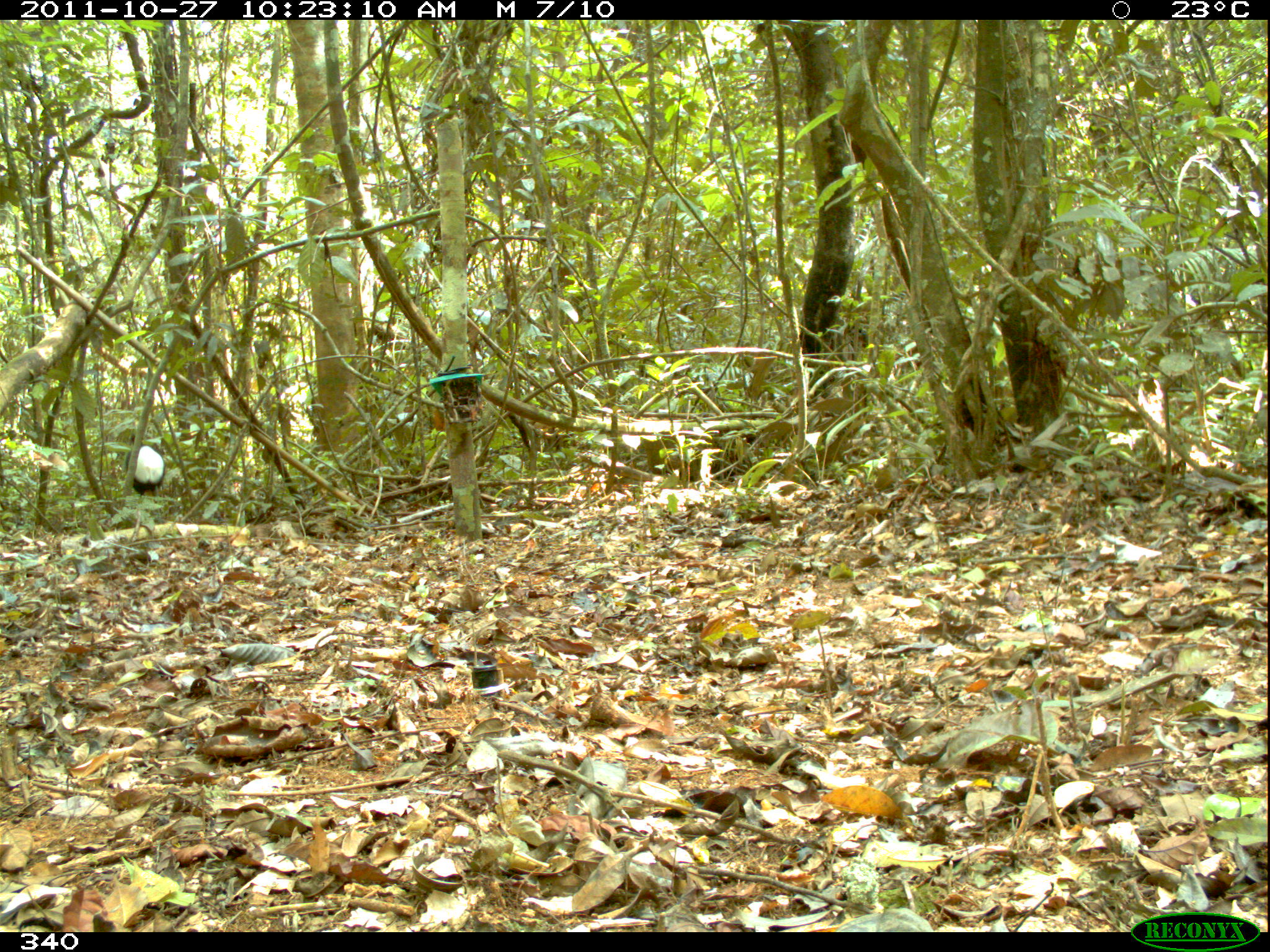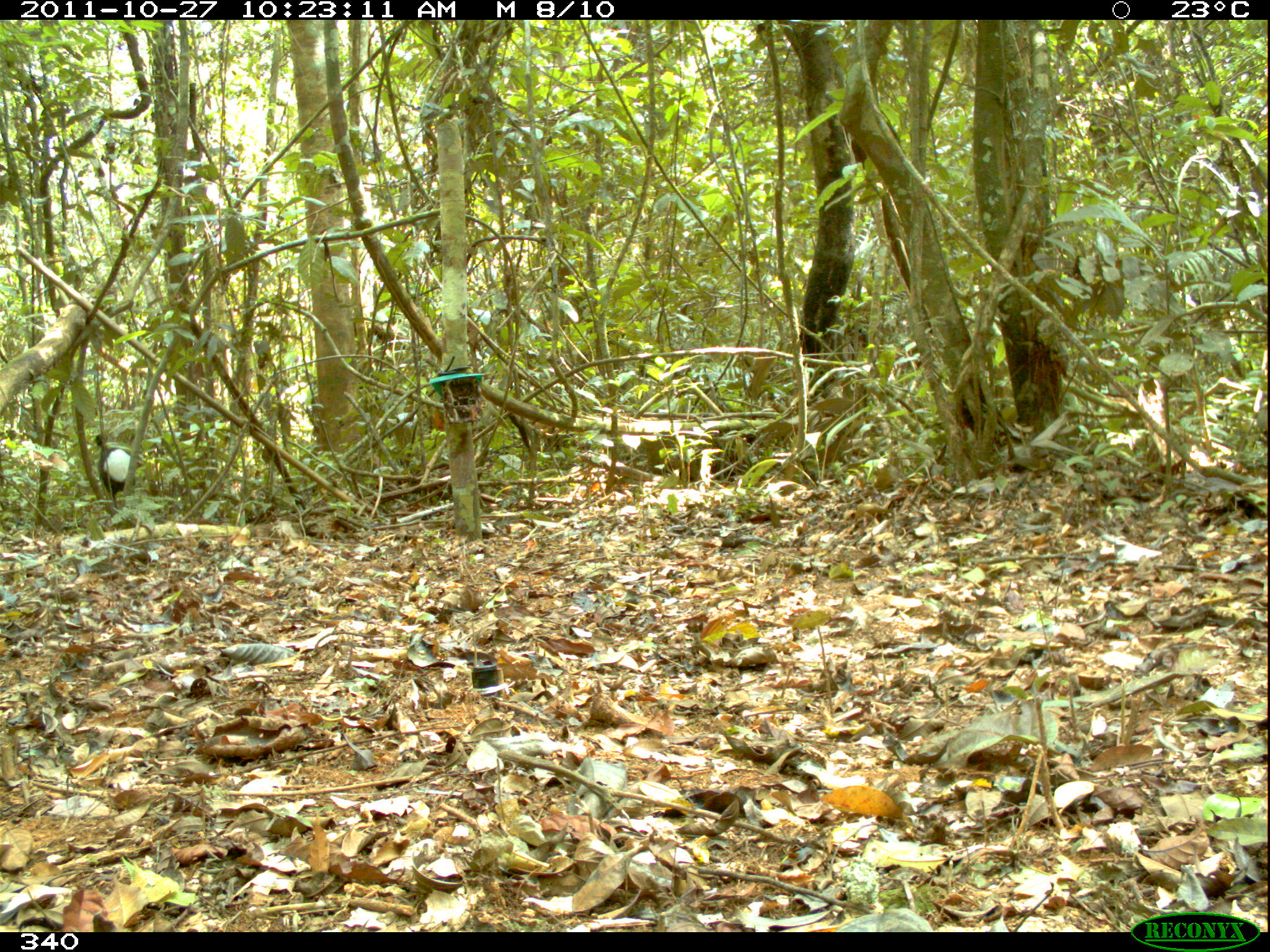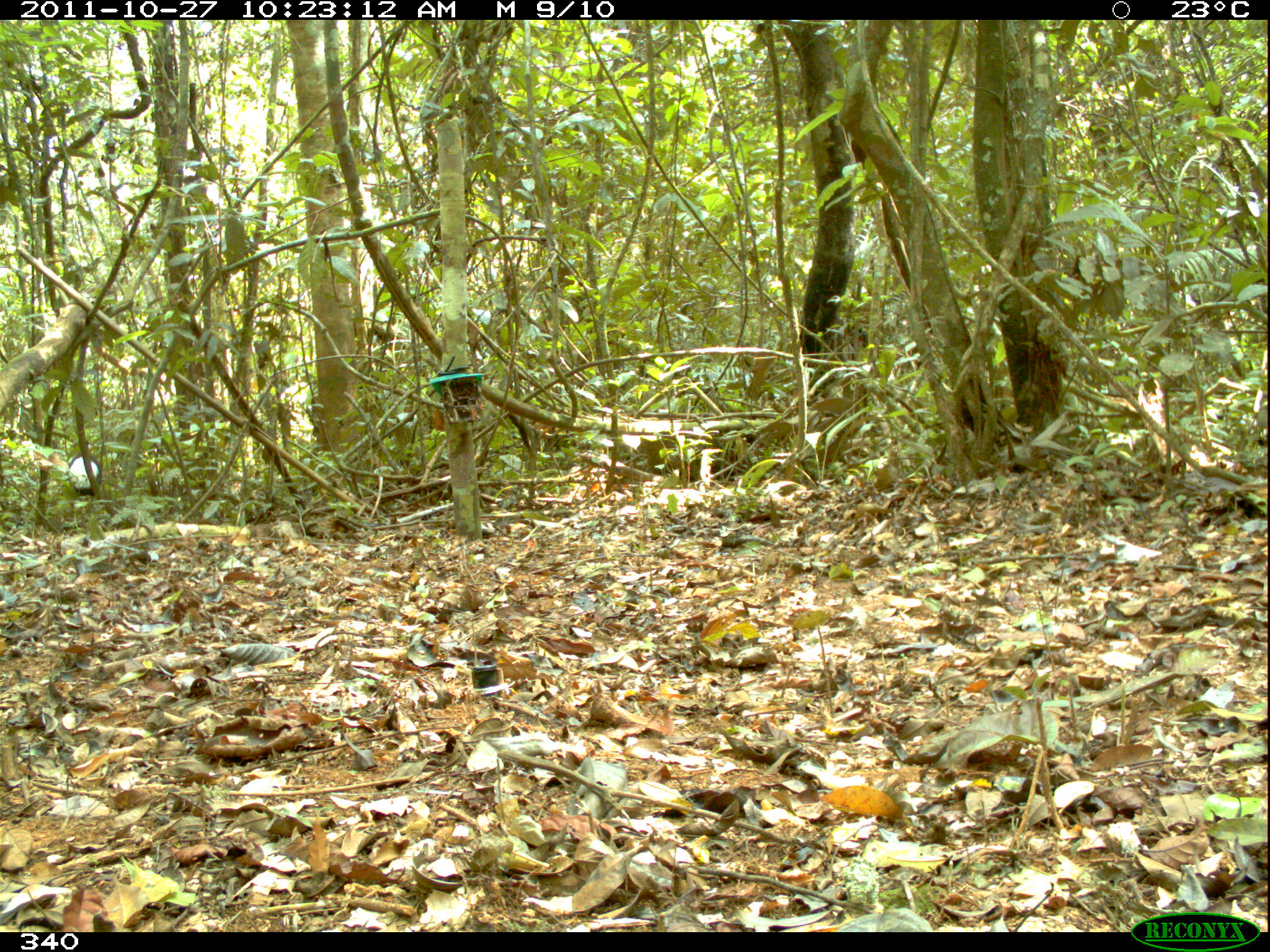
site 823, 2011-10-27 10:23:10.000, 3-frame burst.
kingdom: Animalia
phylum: Chordata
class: Aves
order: Gruiformes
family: Psophiidae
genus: Psophia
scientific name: Psophia leucoptera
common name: pale-winged trumpeter